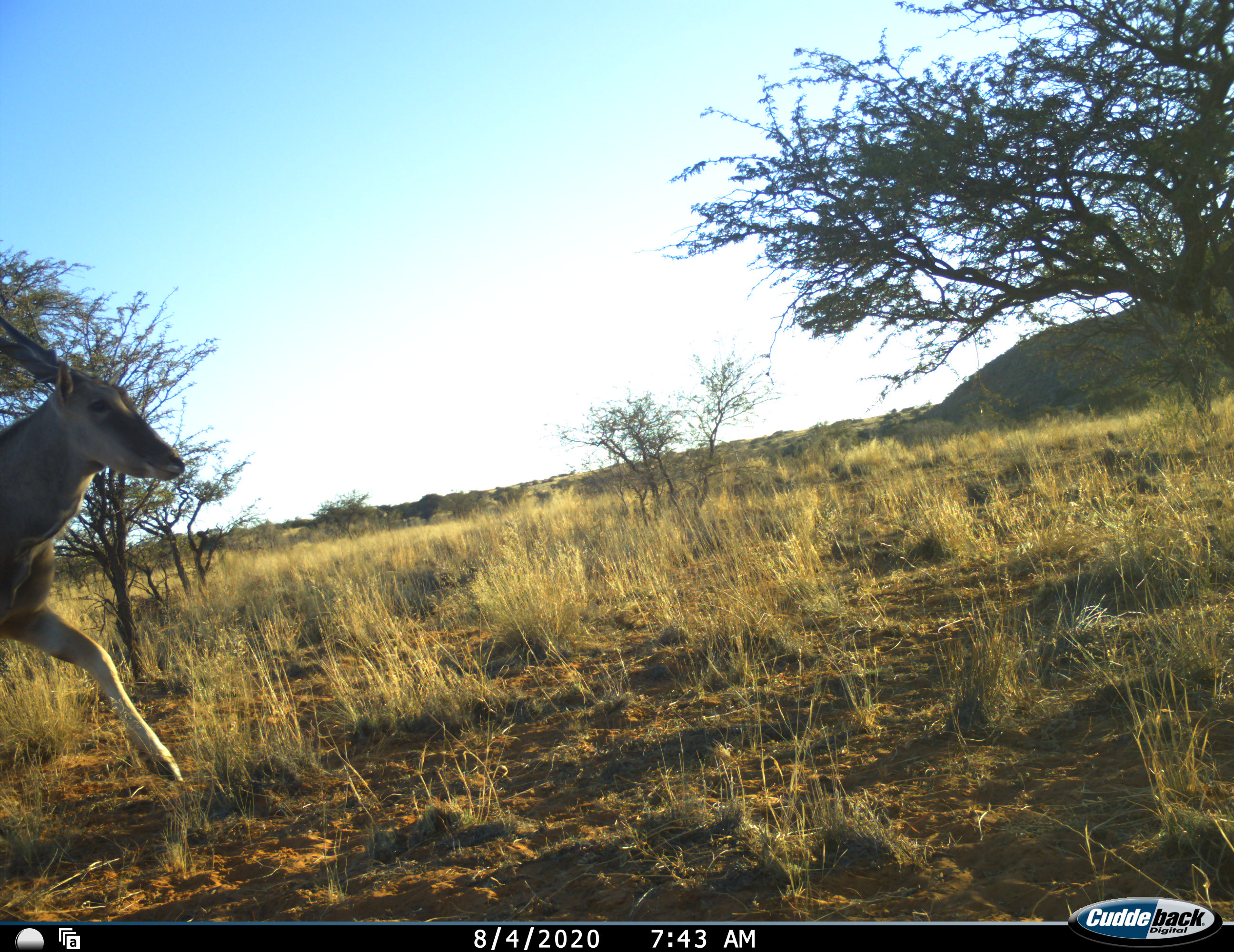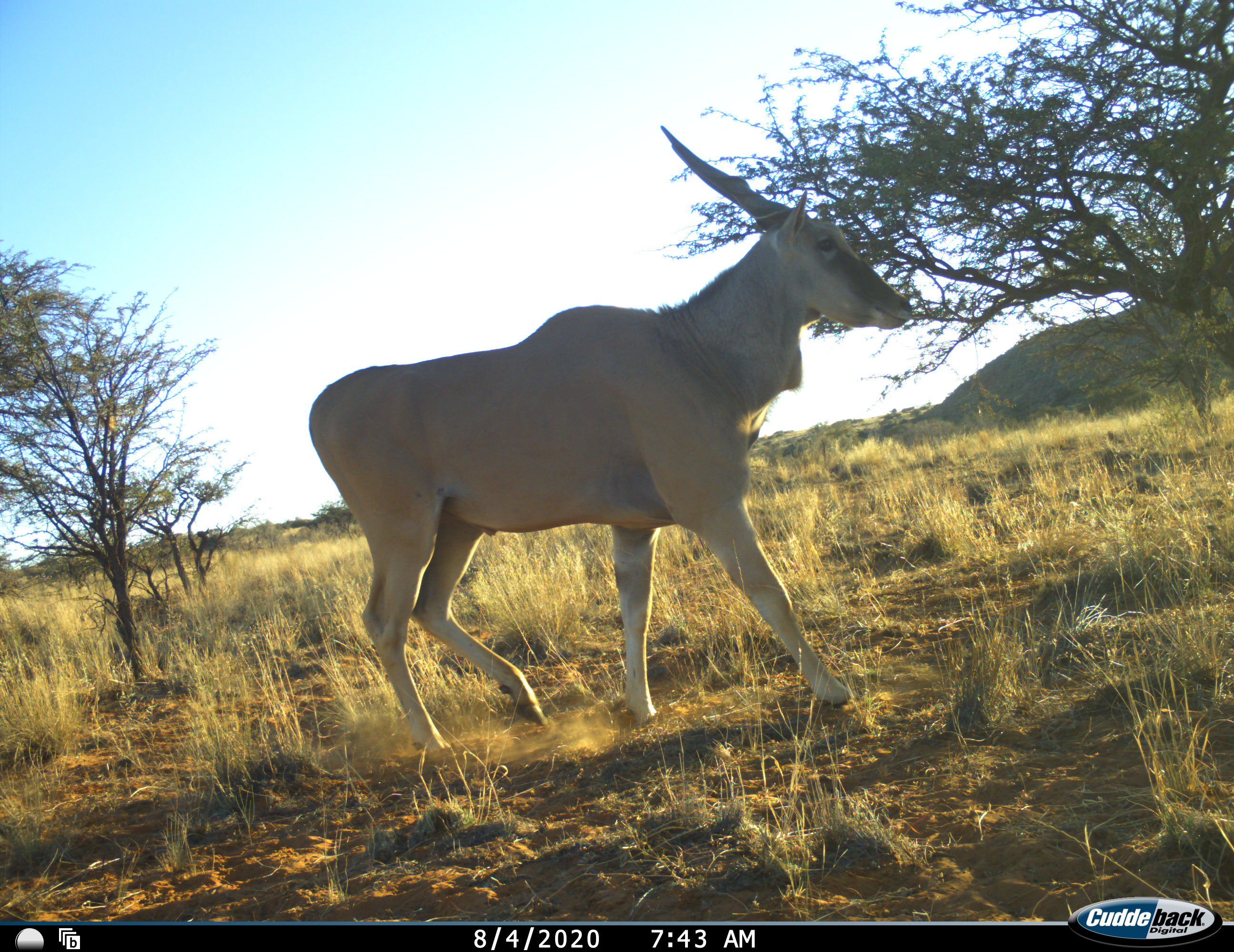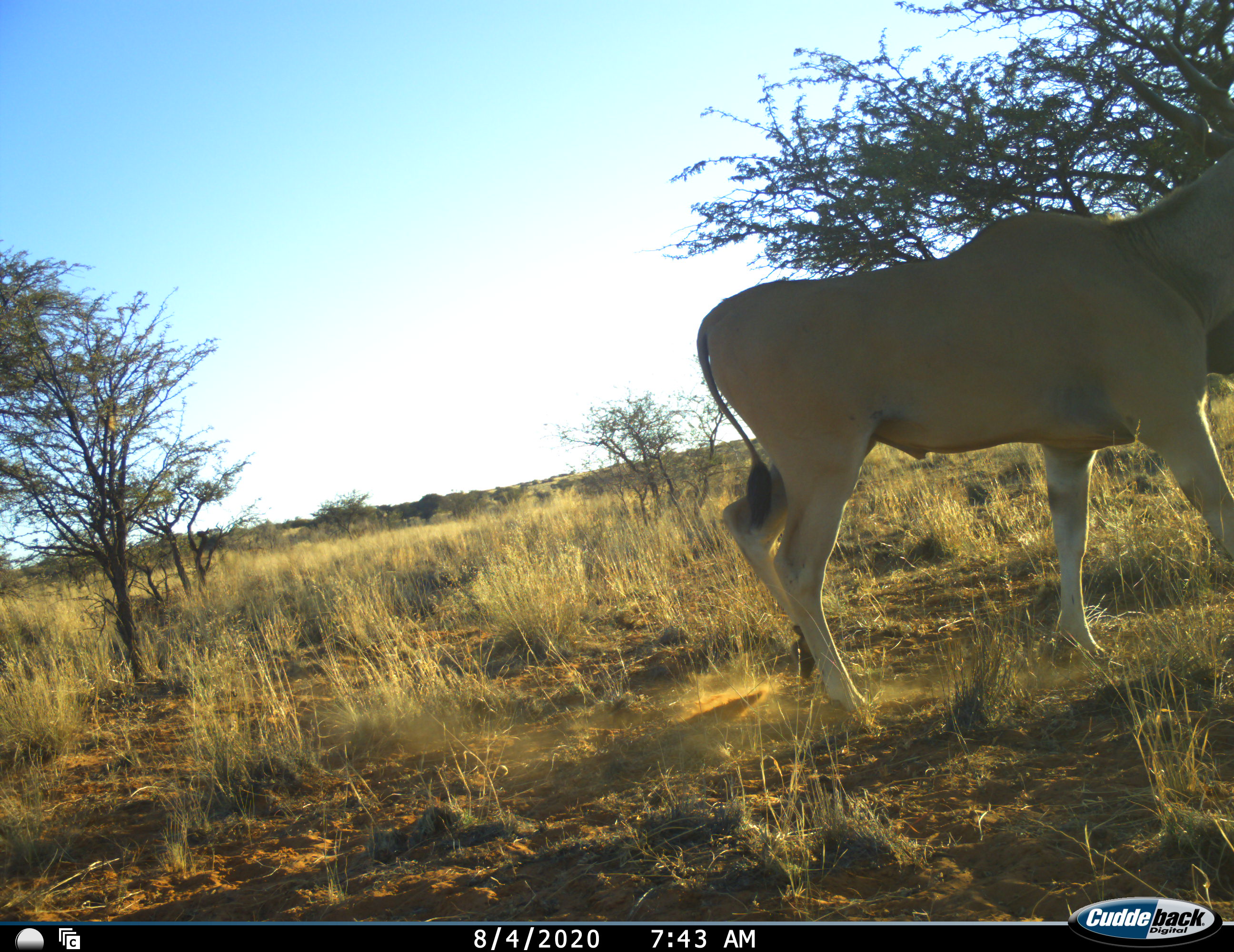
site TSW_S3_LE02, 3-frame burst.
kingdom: Animalia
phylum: Chordata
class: Mammalia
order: Artiodactyla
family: Bovidae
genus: Tragelaphus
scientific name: Tragelaphus oryx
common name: eland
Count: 1.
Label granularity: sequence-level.